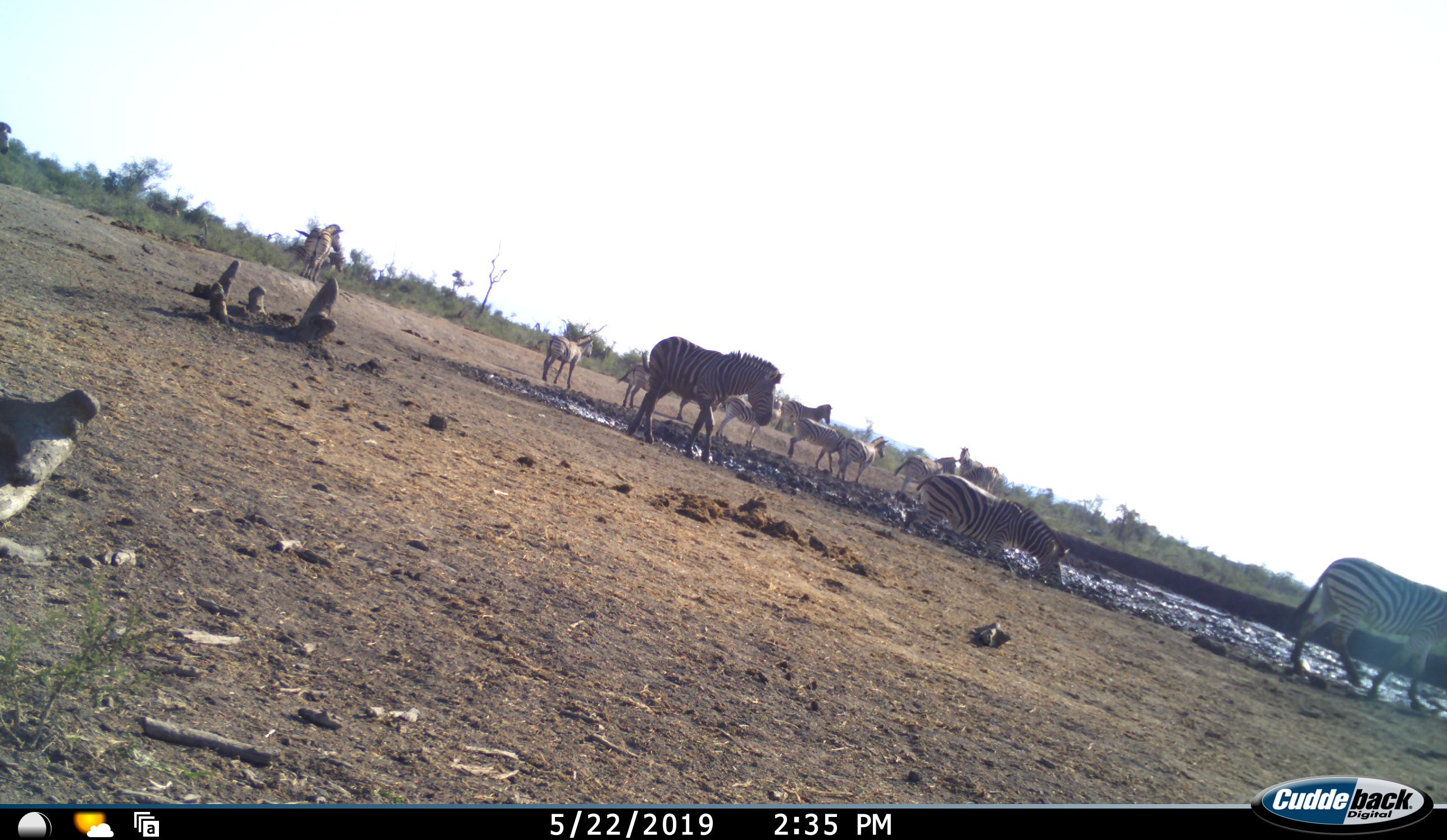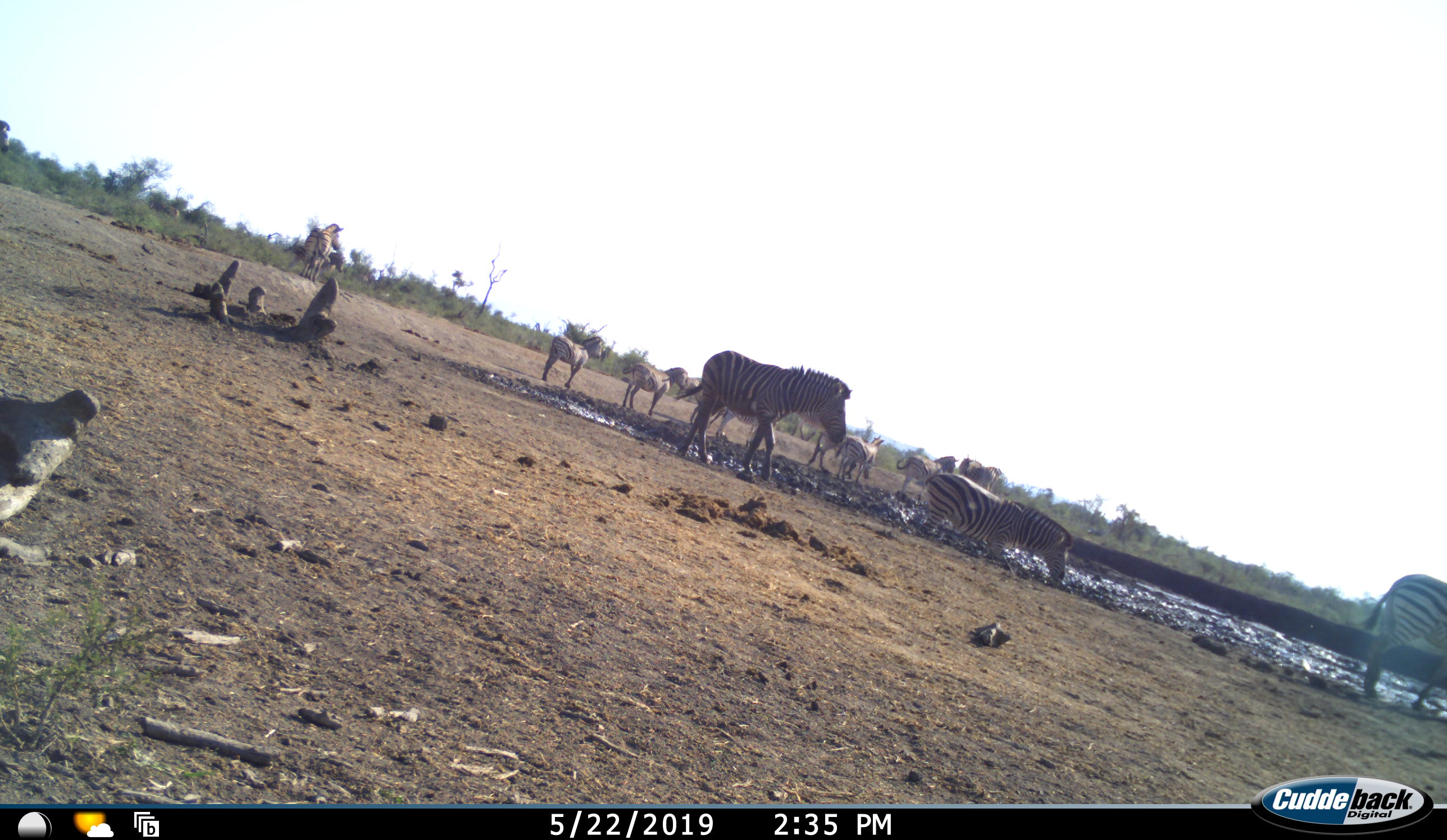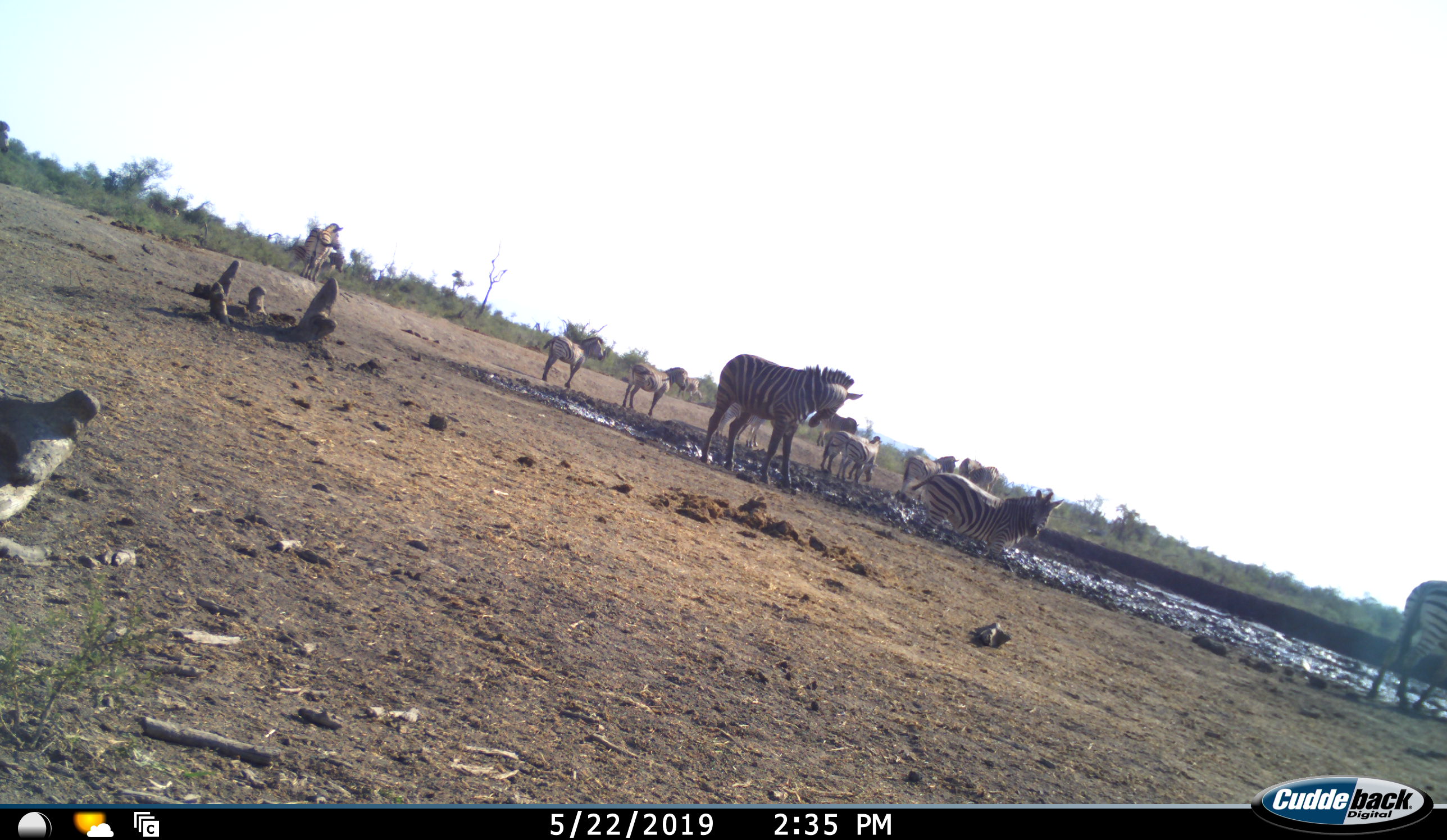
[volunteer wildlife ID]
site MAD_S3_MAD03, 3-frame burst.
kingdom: Animalia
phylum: Chordata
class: Mammalia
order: Perissodactyla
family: Equidae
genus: Equus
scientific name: Equus quagga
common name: plains zebra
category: zebraplains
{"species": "zebraplains (plains zebra) (Equus quagga)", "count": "11-50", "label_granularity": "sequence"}